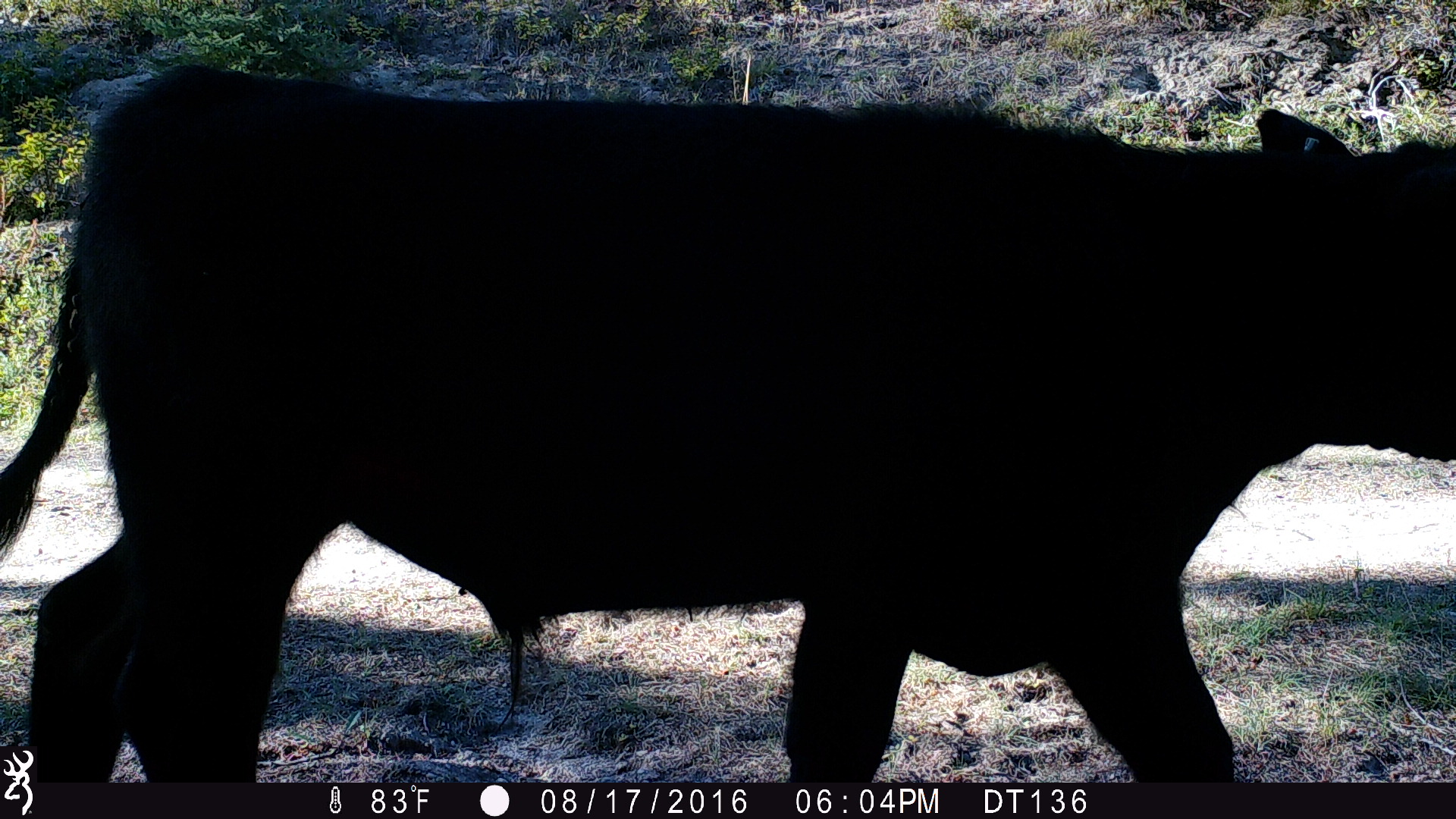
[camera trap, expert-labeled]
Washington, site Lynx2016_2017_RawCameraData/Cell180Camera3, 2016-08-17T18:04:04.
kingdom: Animalia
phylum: Chordata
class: Mammalia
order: Artiodactyla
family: Bovidae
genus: Bos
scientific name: Bos taurus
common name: domestic cattle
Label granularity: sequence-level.